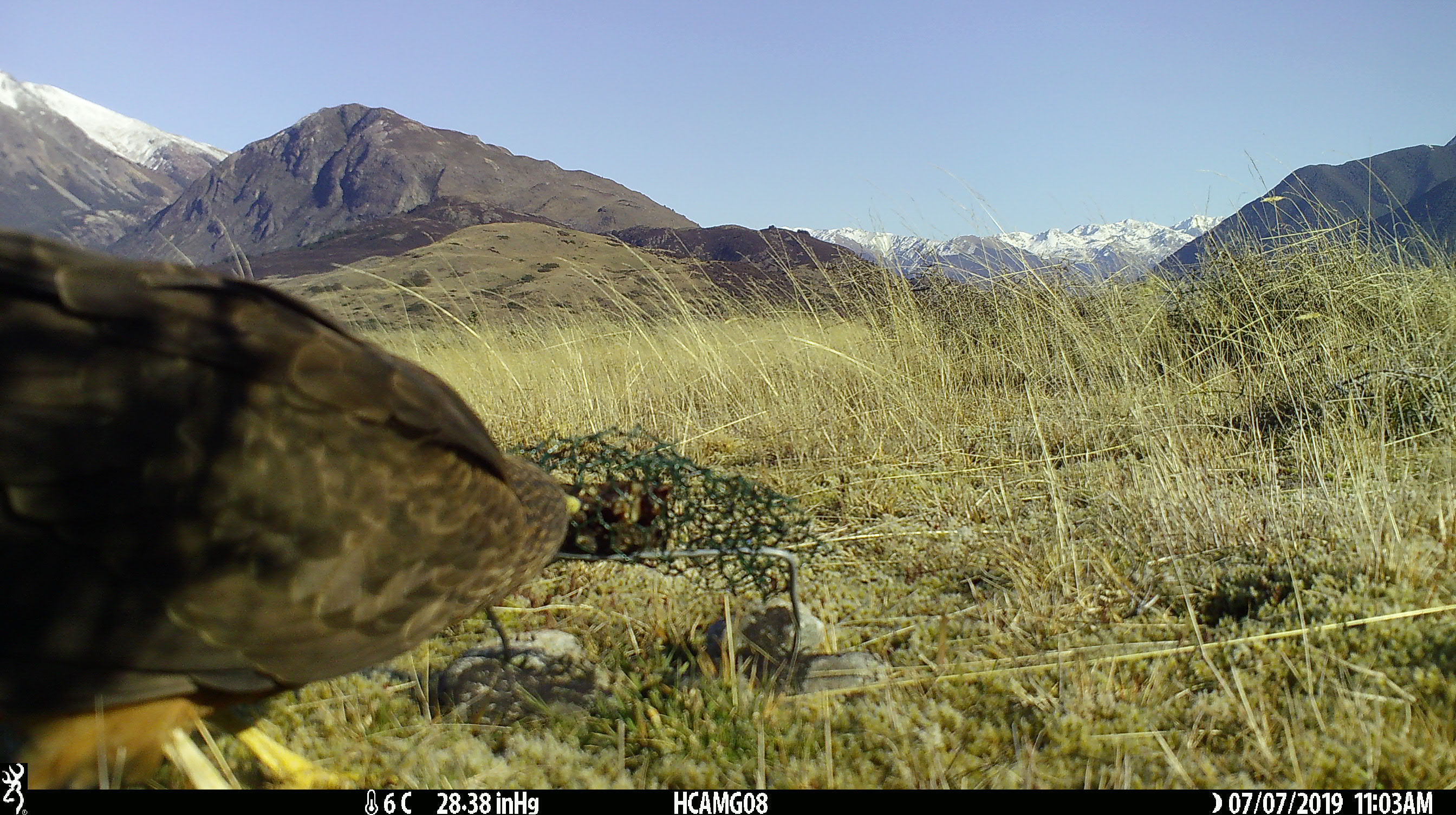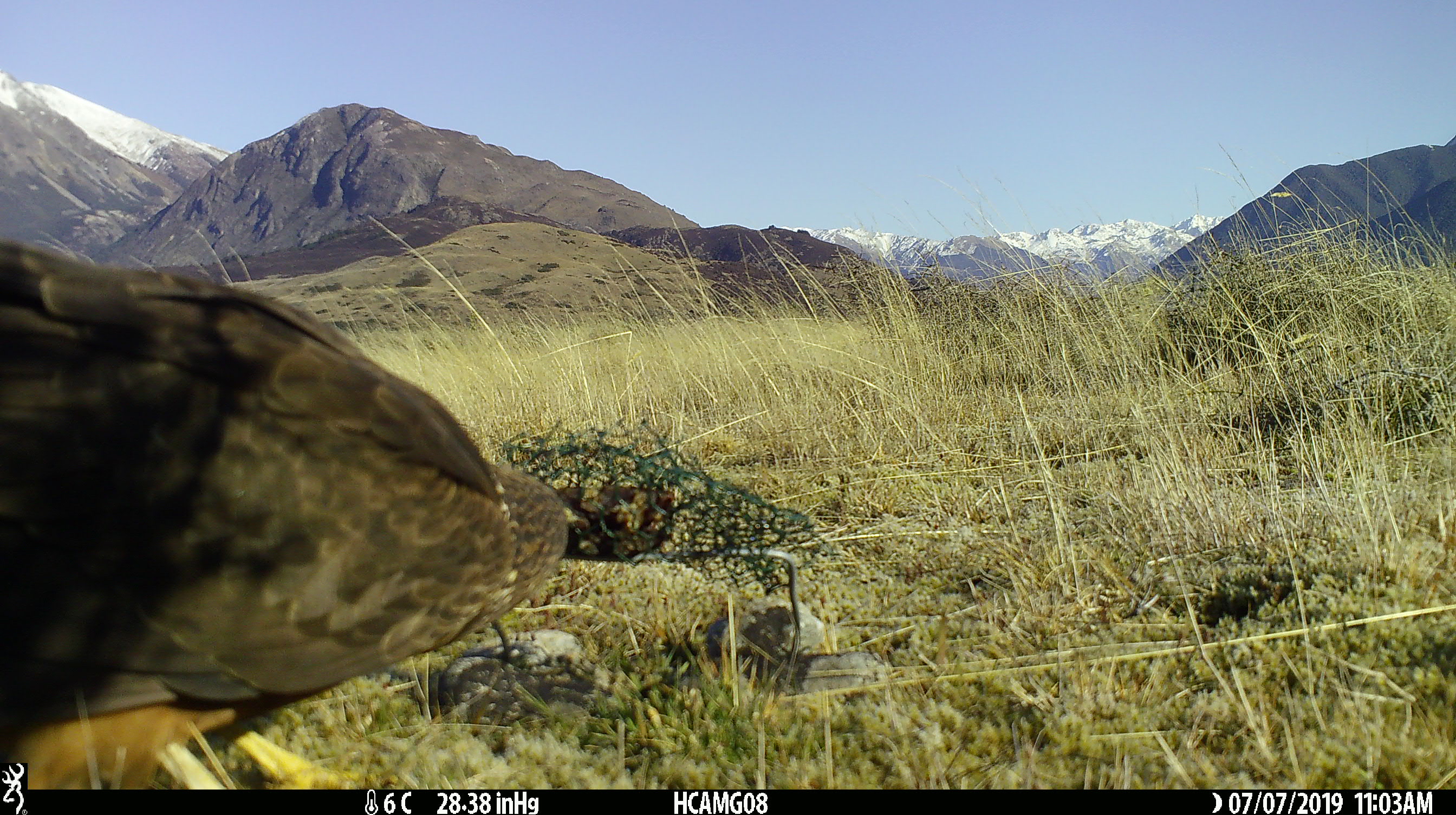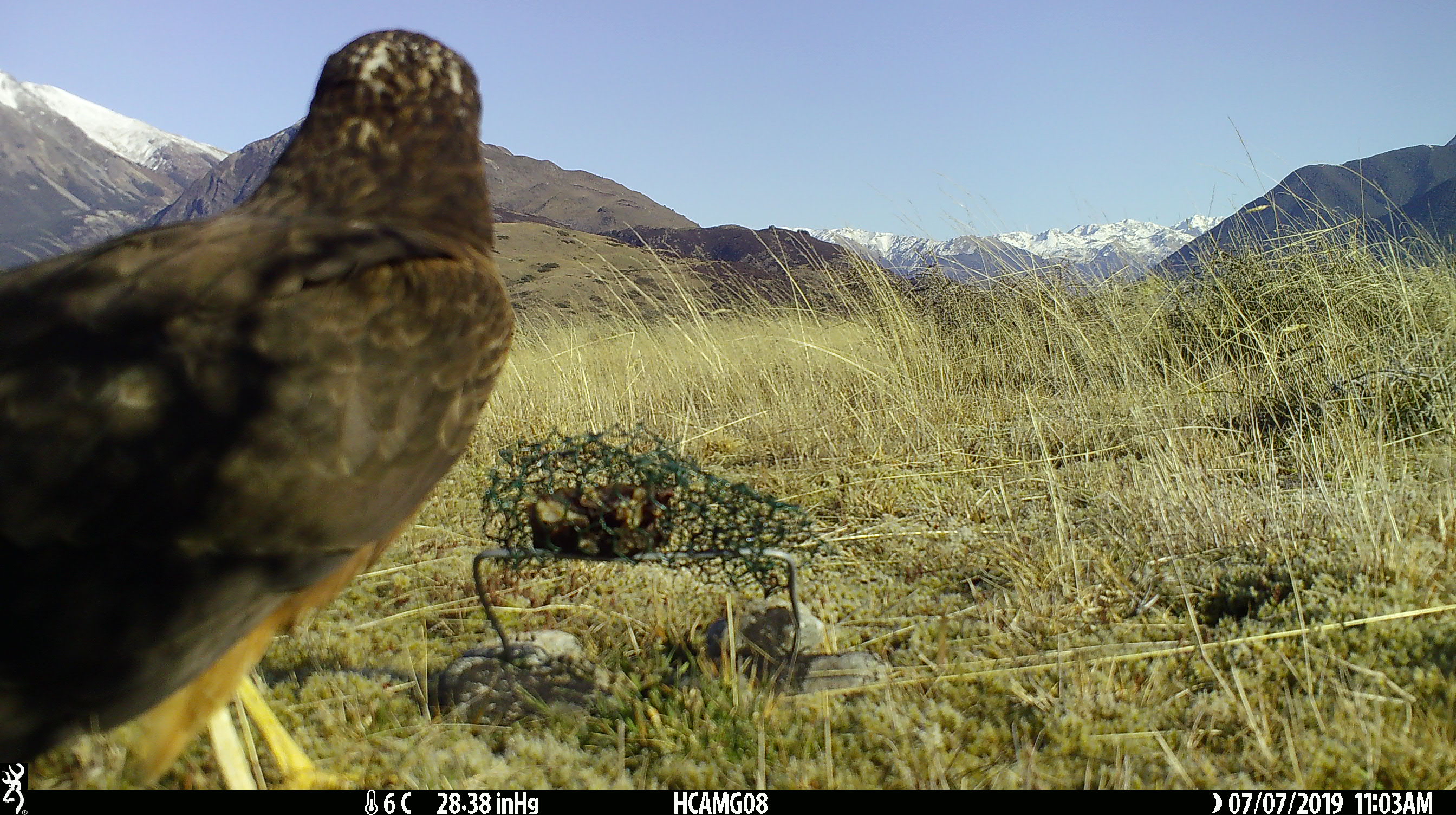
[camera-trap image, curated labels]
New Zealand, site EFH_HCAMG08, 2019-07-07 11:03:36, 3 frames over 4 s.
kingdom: Animalia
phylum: Chordata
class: Aves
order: Accipitriformes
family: Accipitridae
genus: Circus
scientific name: Circus approximans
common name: swamp harrier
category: harrier